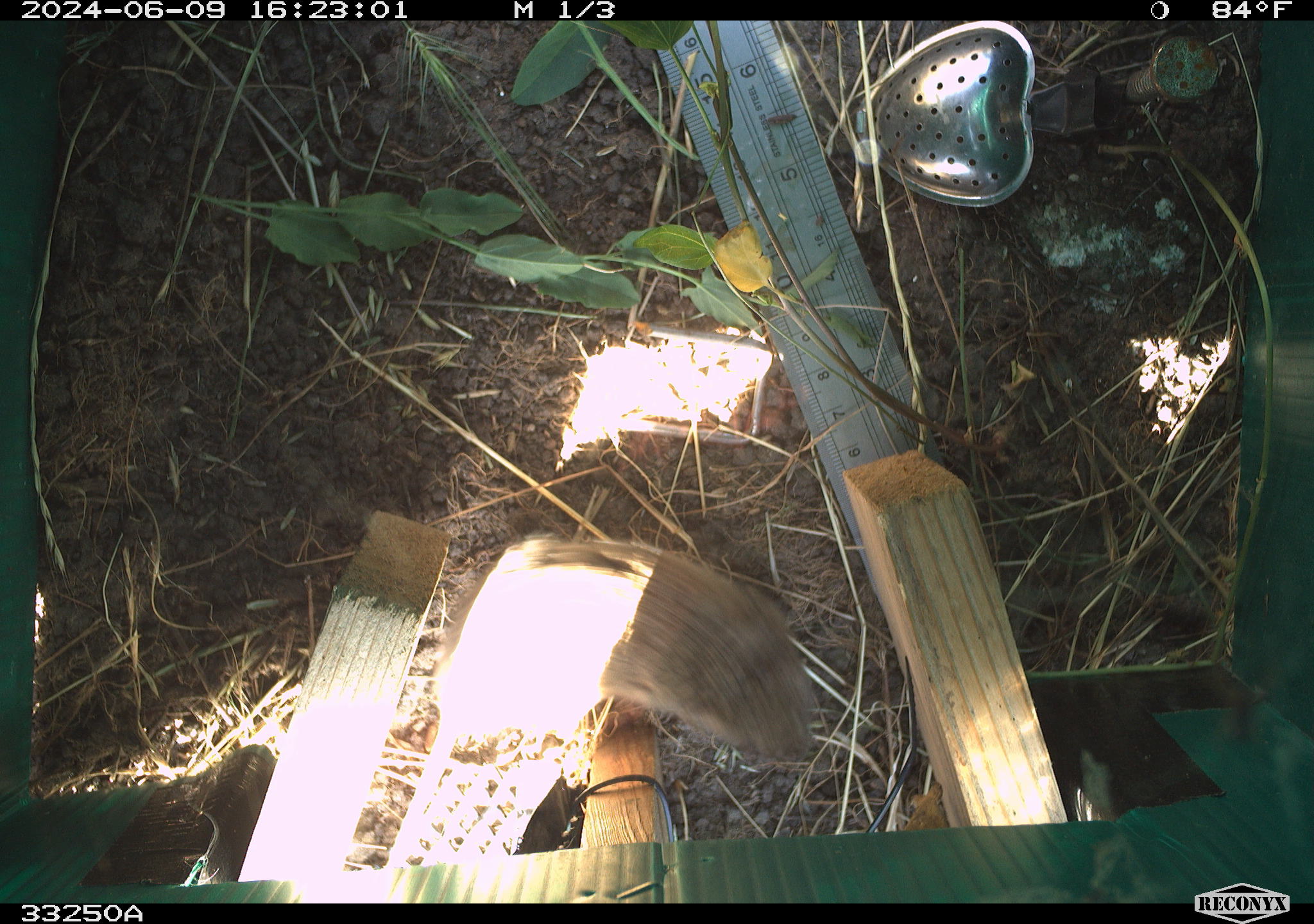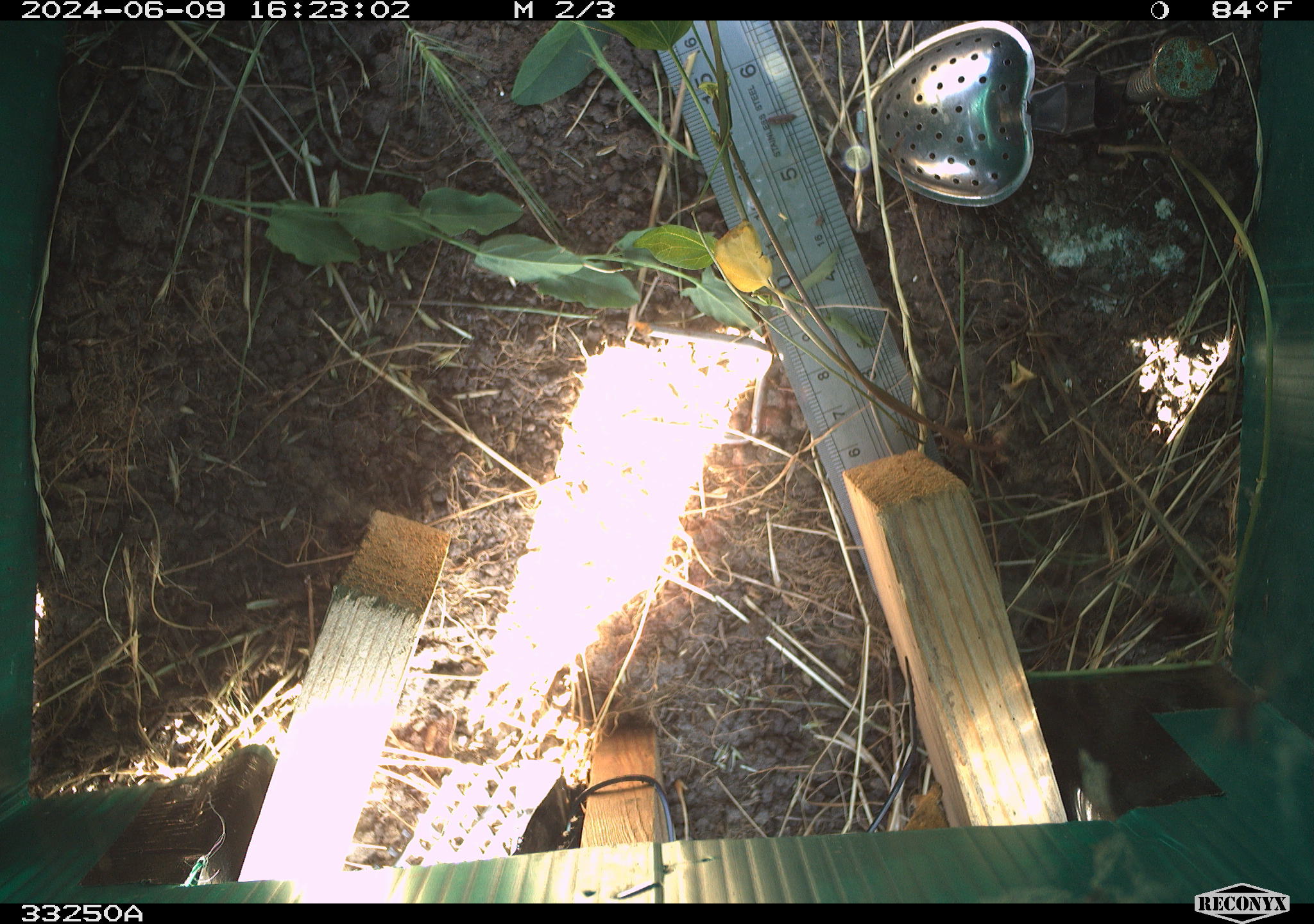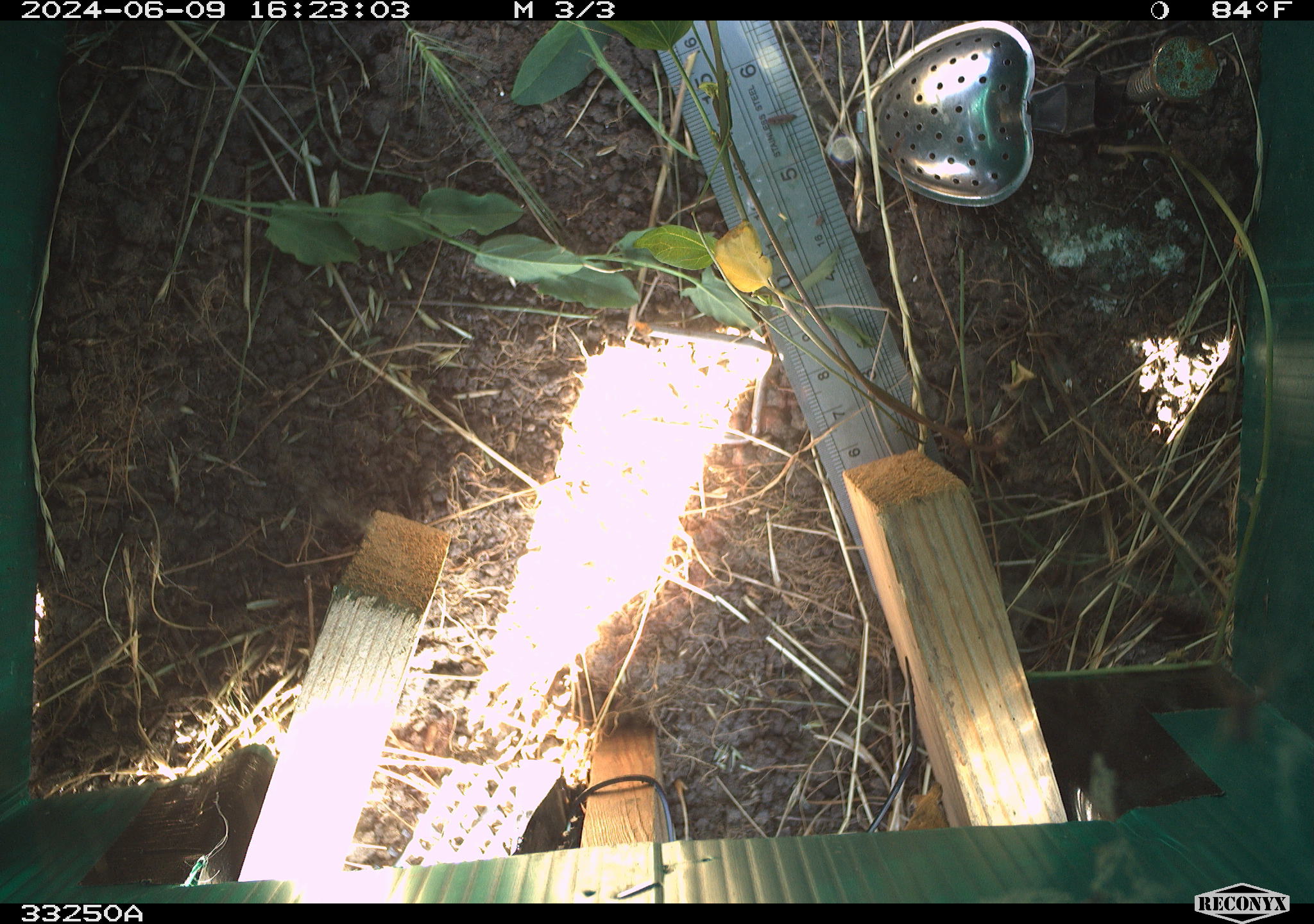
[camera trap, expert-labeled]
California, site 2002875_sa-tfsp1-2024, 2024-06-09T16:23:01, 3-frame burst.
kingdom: Animalia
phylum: Chordata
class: Mammalia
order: Rodentia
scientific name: Rodentia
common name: rodent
Rodent (Rodentia).